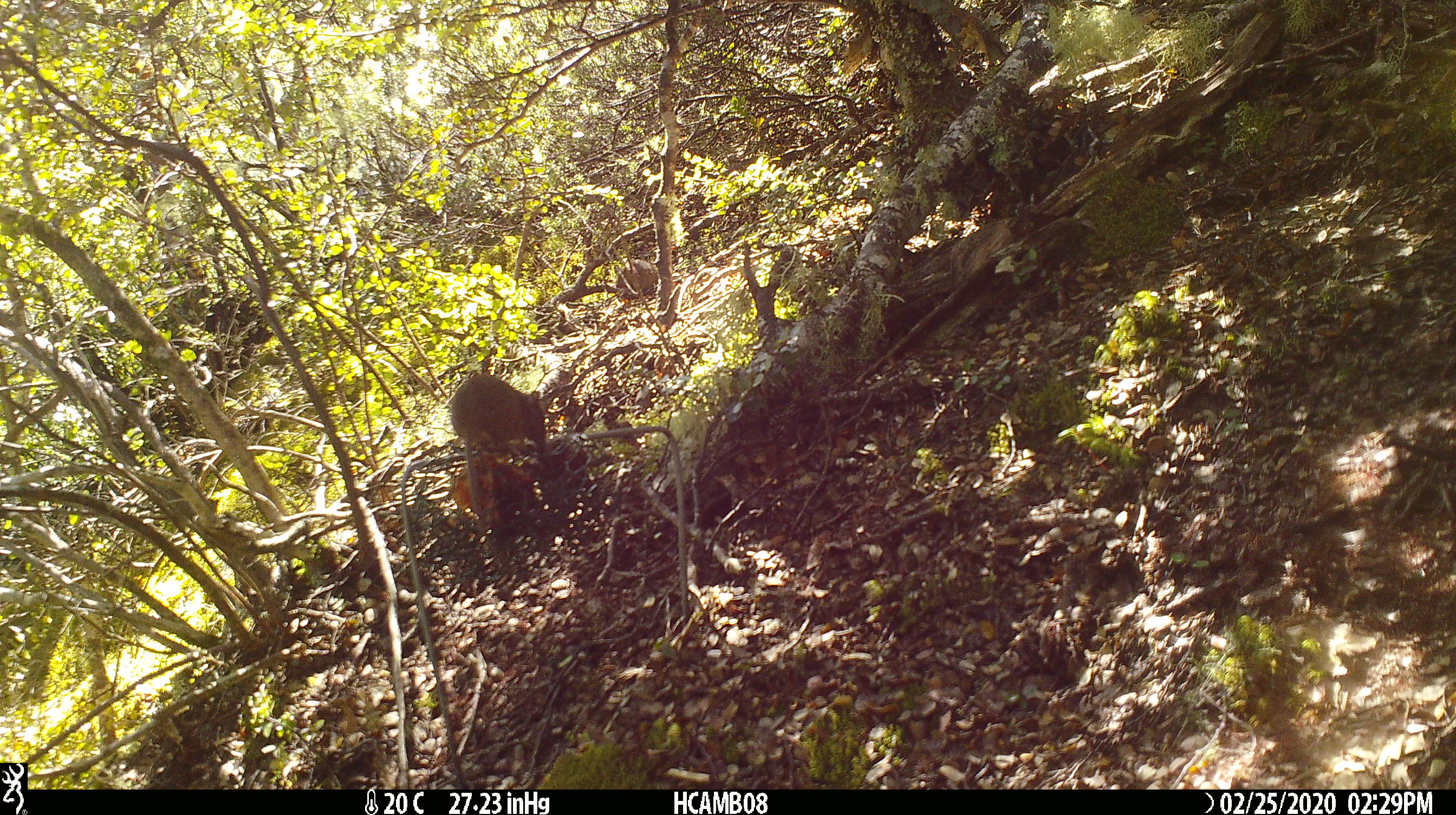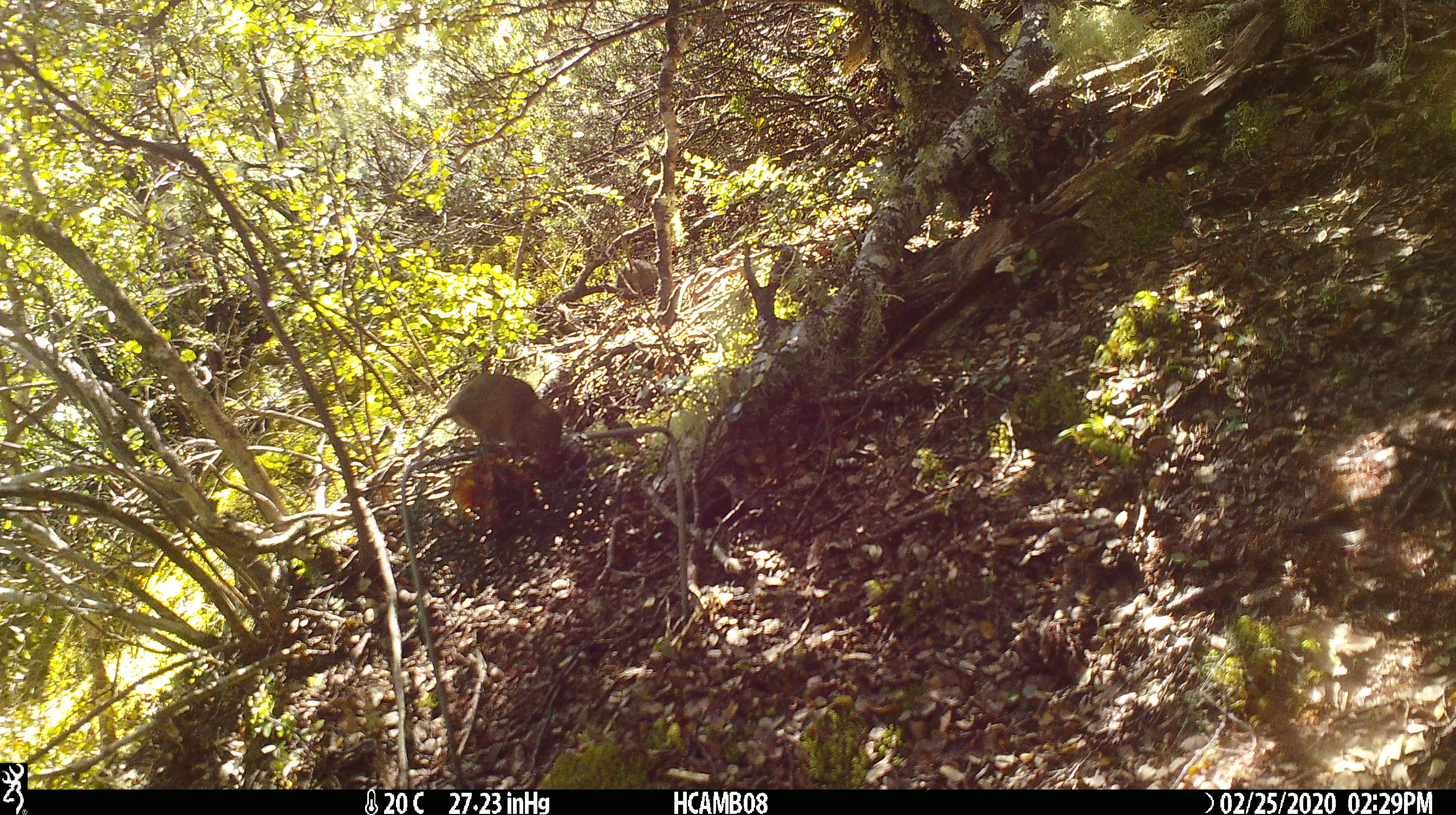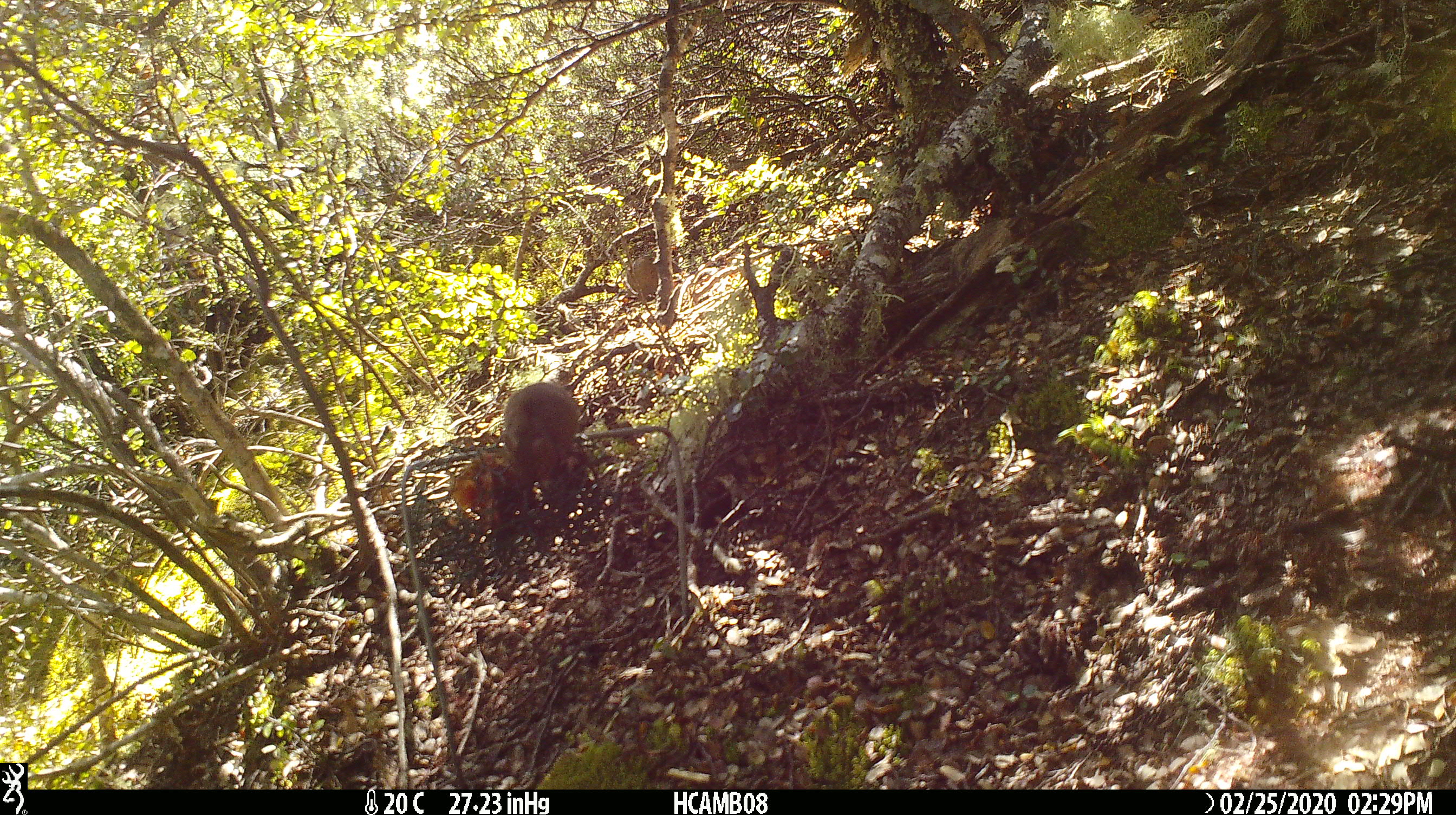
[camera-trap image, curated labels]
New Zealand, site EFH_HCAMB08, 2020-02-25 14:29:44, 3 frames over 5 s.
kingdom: Animalia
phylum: Chordata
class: Mammalia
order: Rodentia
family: Muridae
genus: Mus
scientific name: Mus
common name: mouse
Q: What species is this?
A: Mouse (Mus).